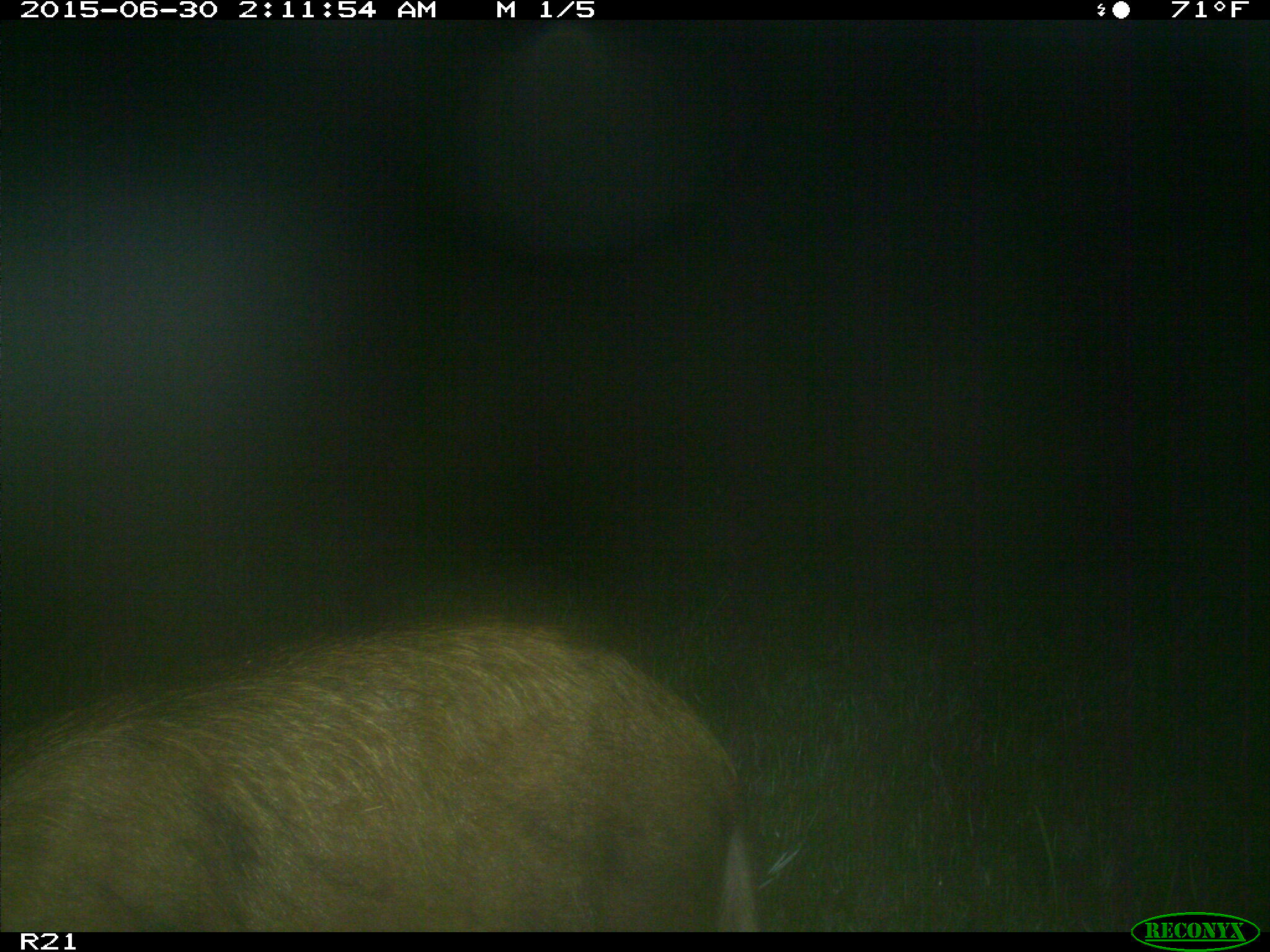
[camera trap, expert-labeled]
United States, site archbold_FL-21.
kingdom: Animalia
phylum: Chordata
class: Mammalia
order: Artiodactyla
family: Suidae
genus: Sus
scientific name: Sus scrofa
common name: wild boar